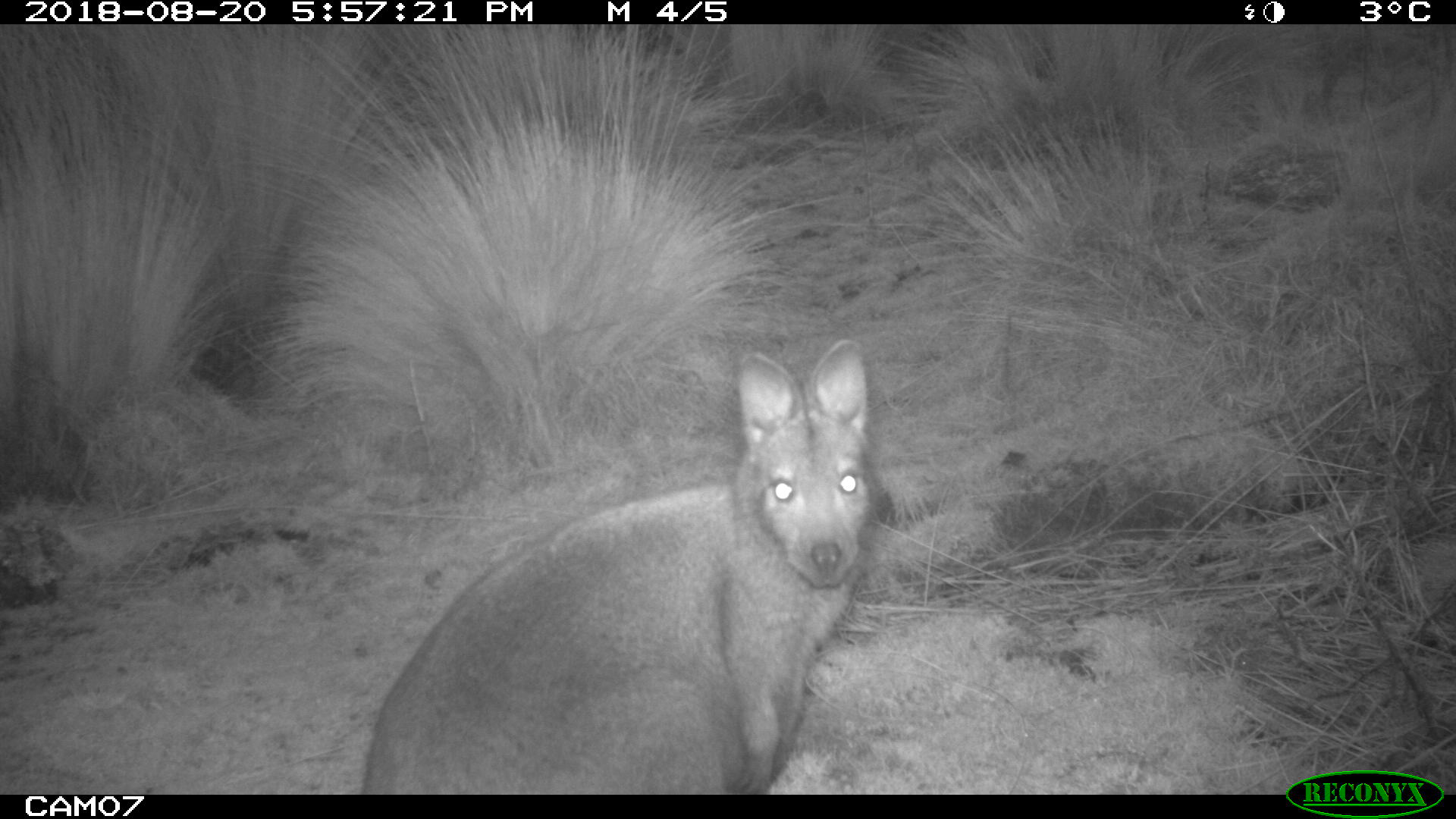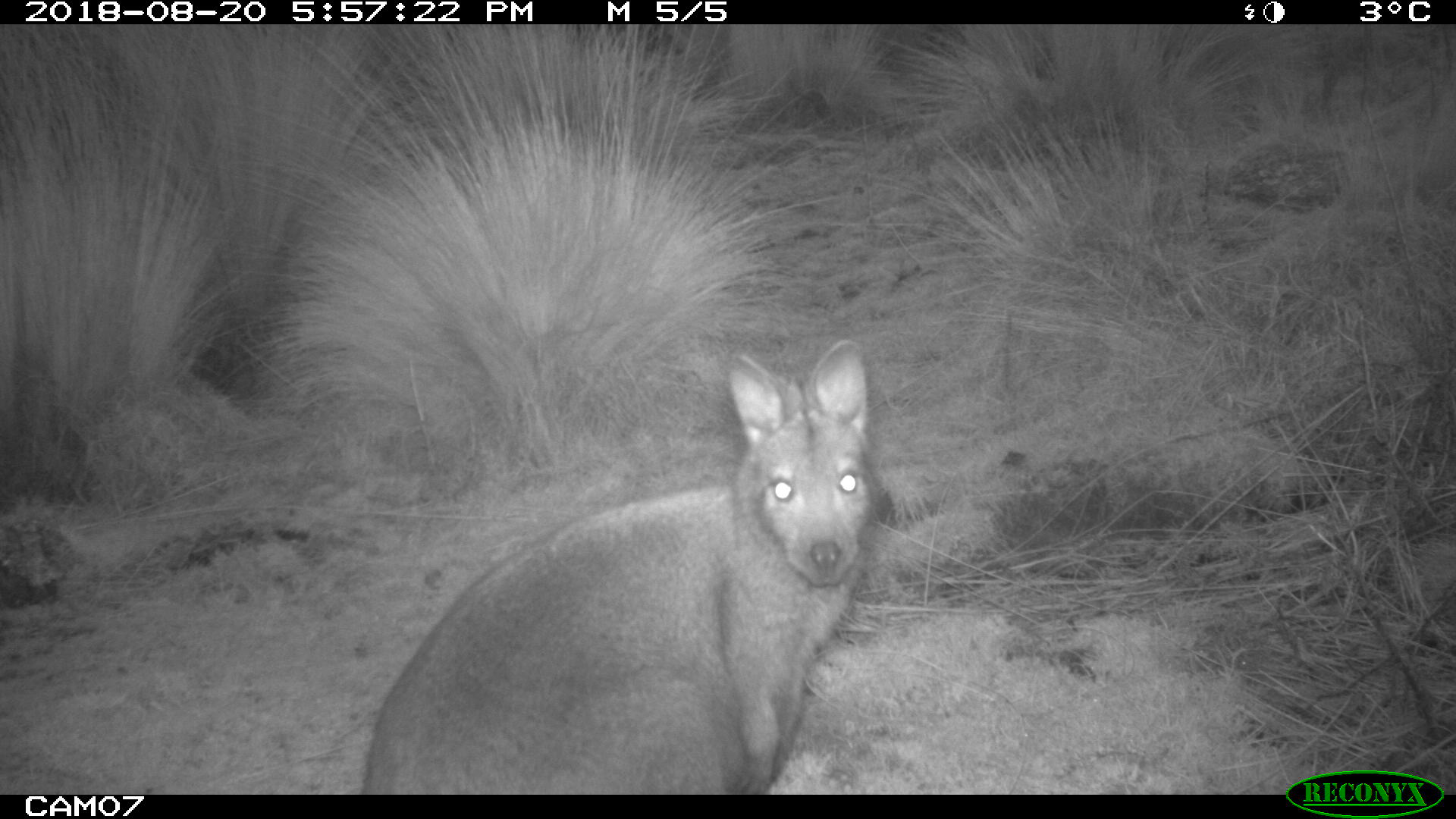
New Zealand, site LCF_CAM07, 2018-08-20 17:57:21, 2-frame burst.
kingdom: Animalia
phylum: Chordata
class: Mammalia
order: Diprotodontia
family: Macropodidae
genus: Notamacropus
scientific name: Notamacropus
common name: wallaby